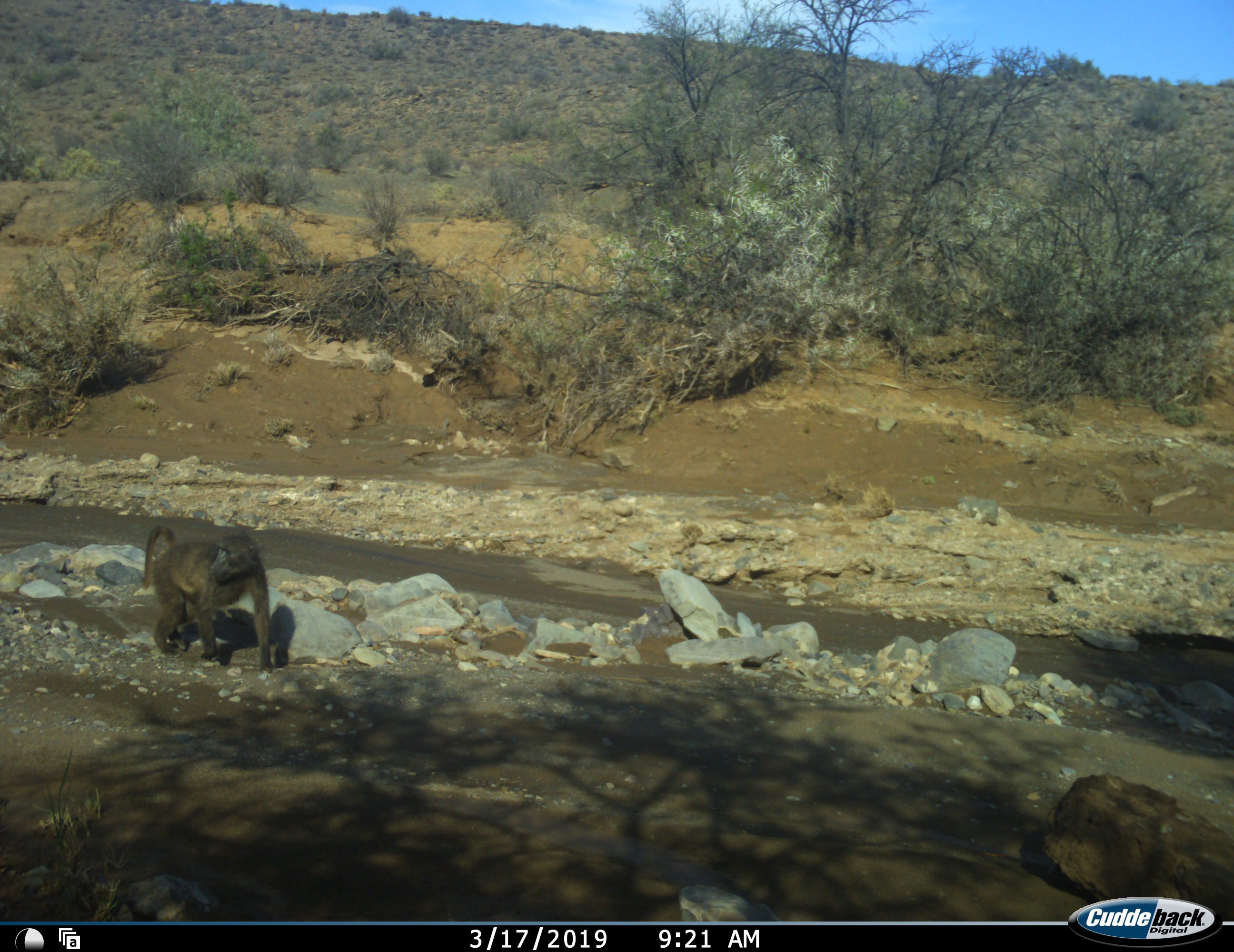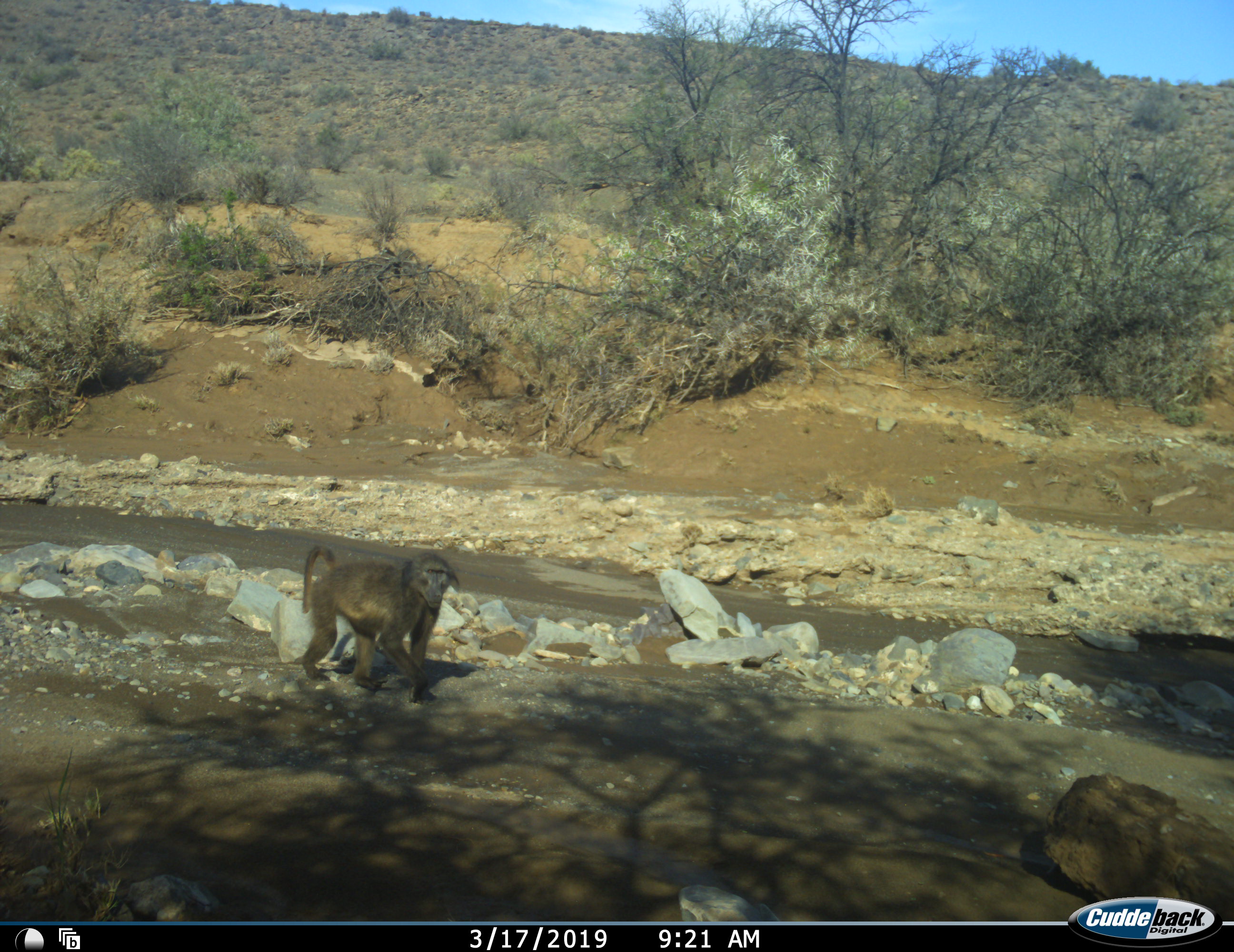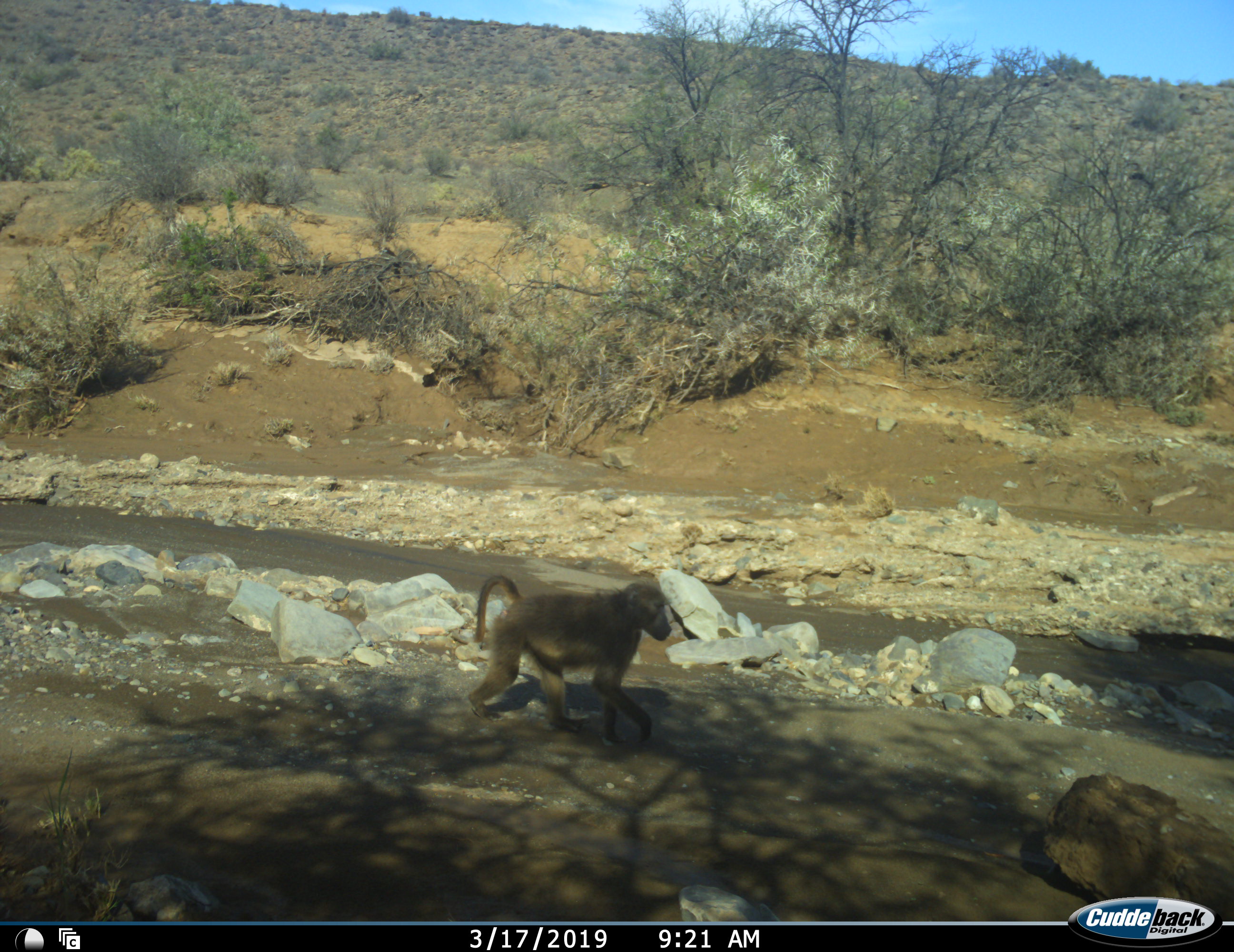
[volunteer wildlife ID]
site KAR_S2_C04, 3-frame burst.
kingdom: Animalia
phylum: Chordata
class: Mammalia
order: Primates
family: Cercopithecidae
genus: Papio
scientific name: Papio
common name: baboon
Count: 1.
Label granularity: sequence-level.